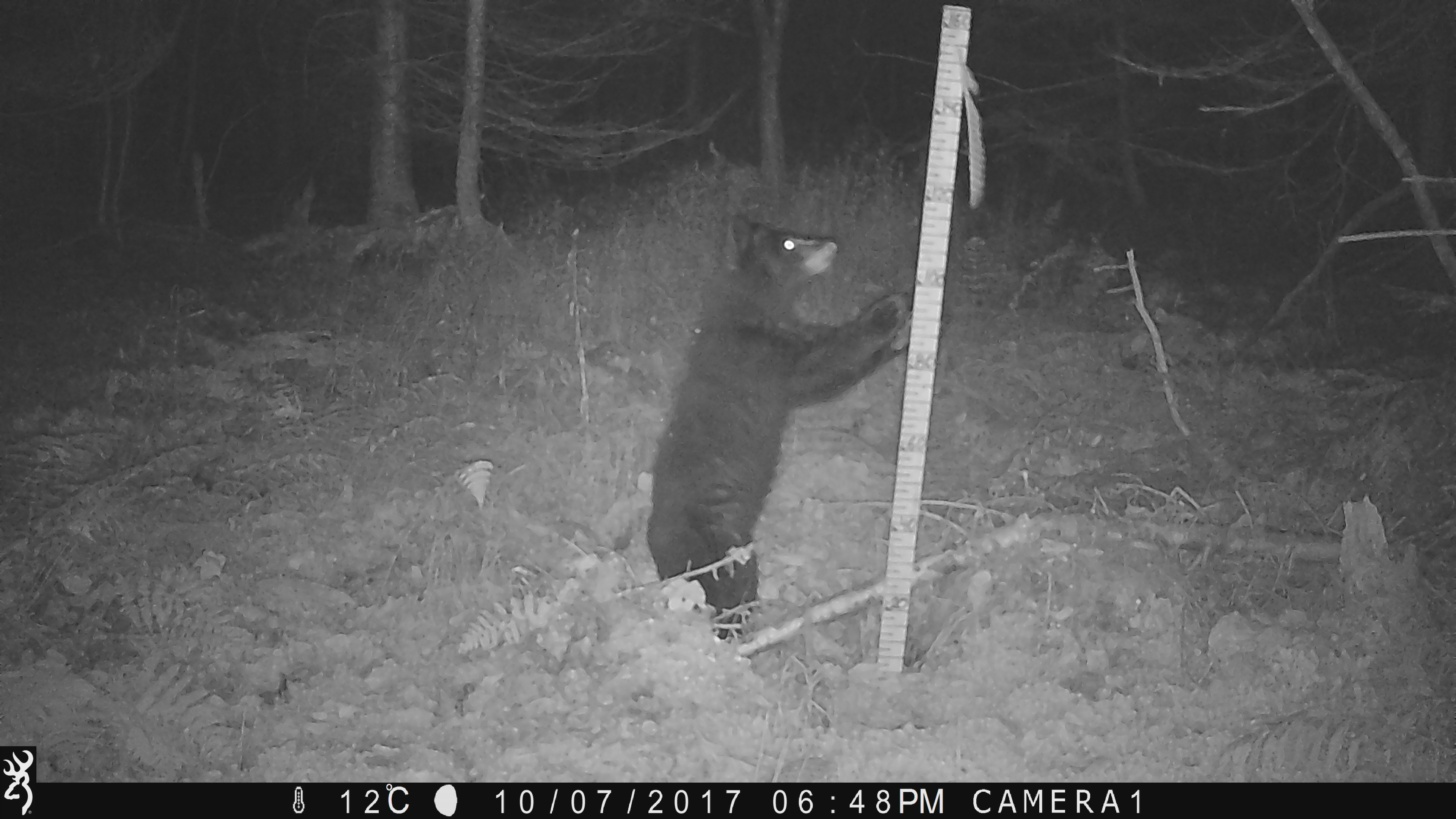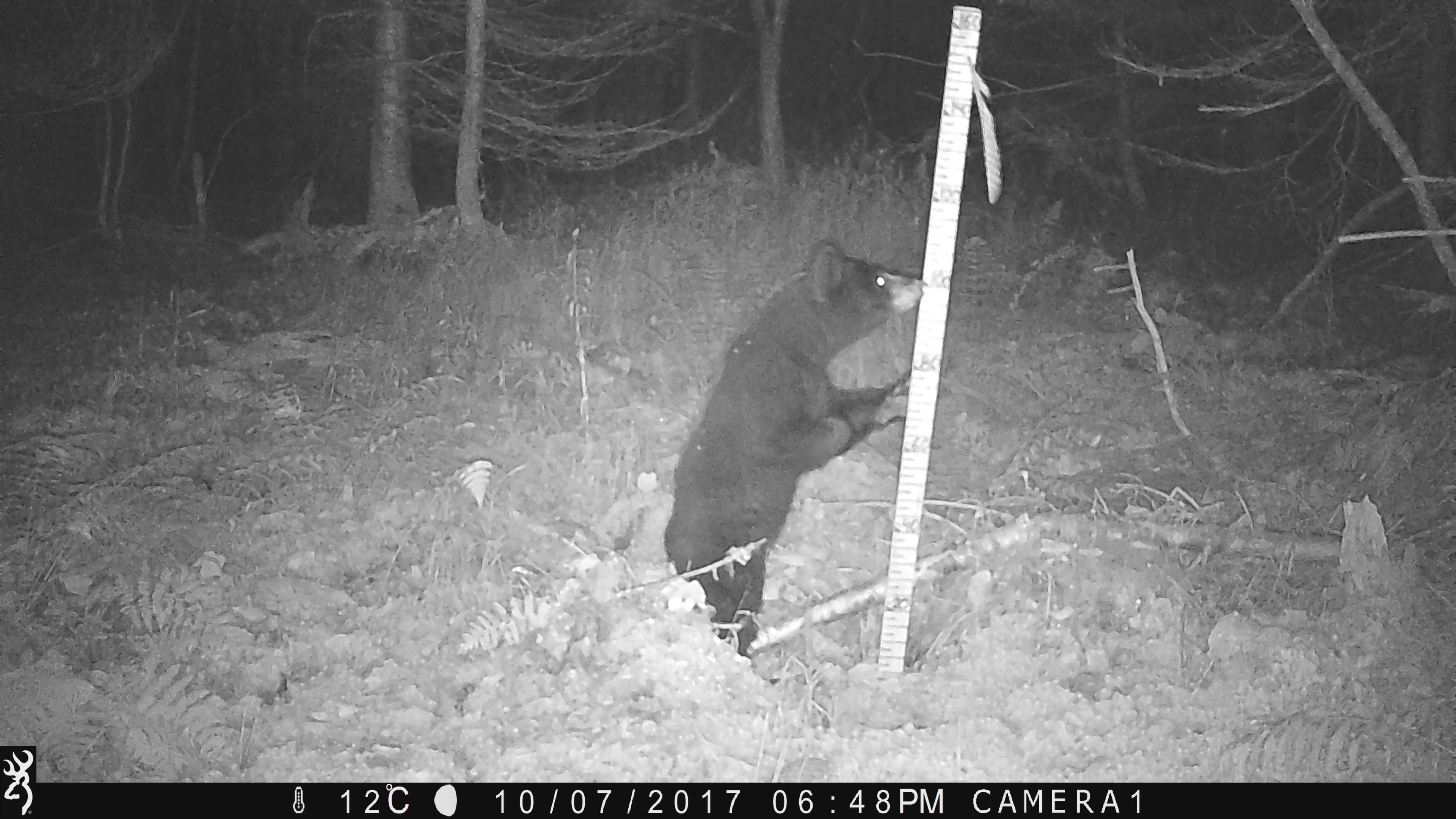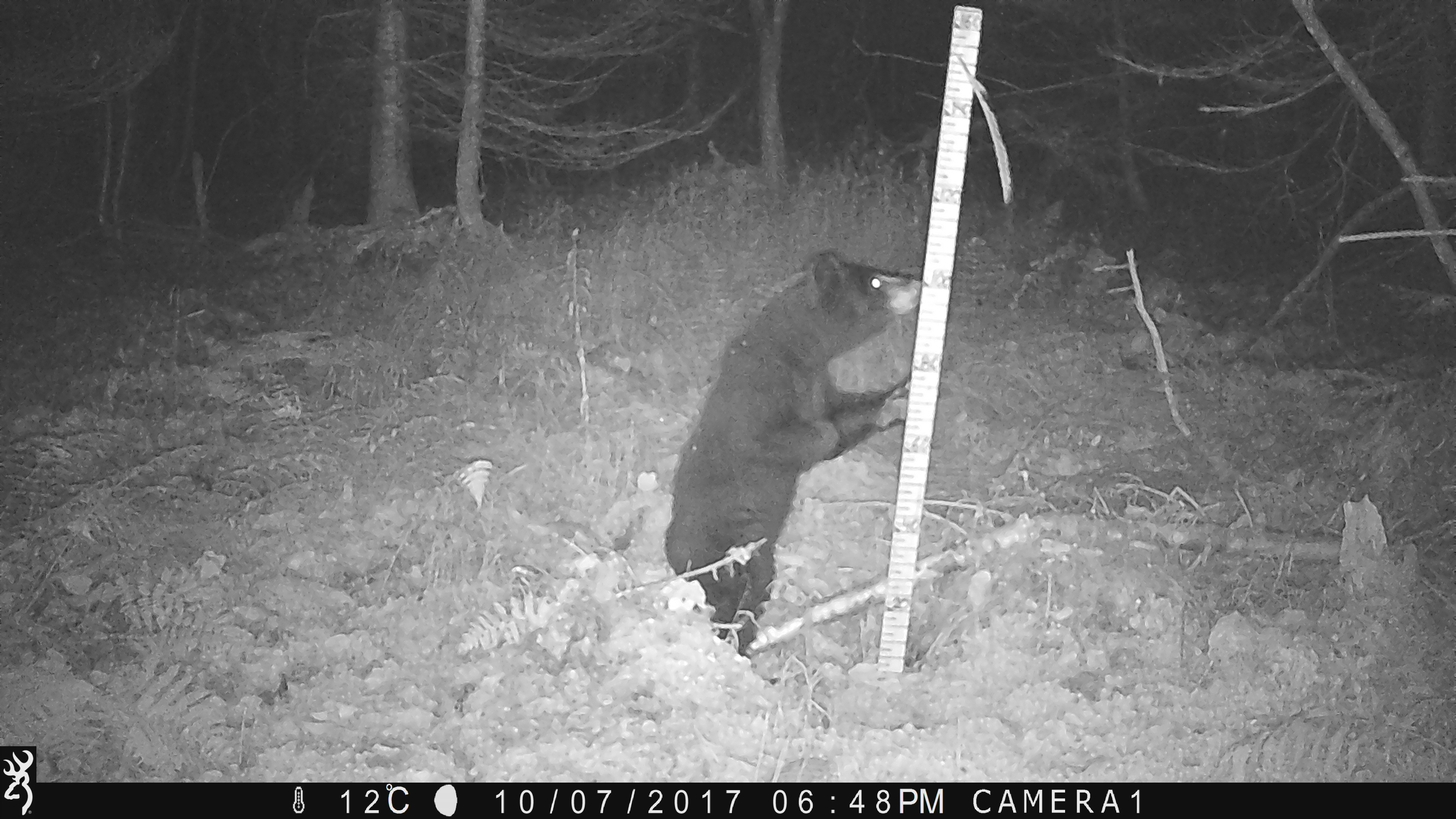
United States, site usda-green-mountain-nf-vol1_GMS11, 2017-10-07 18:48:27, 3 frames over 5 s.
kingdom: Animalia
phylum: Chordata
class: Mammalia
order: Carnivora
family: Ursidae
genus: Ursus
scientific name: Ursus americanus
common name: black bear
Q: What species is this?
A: Black bear (Ursus americanus).